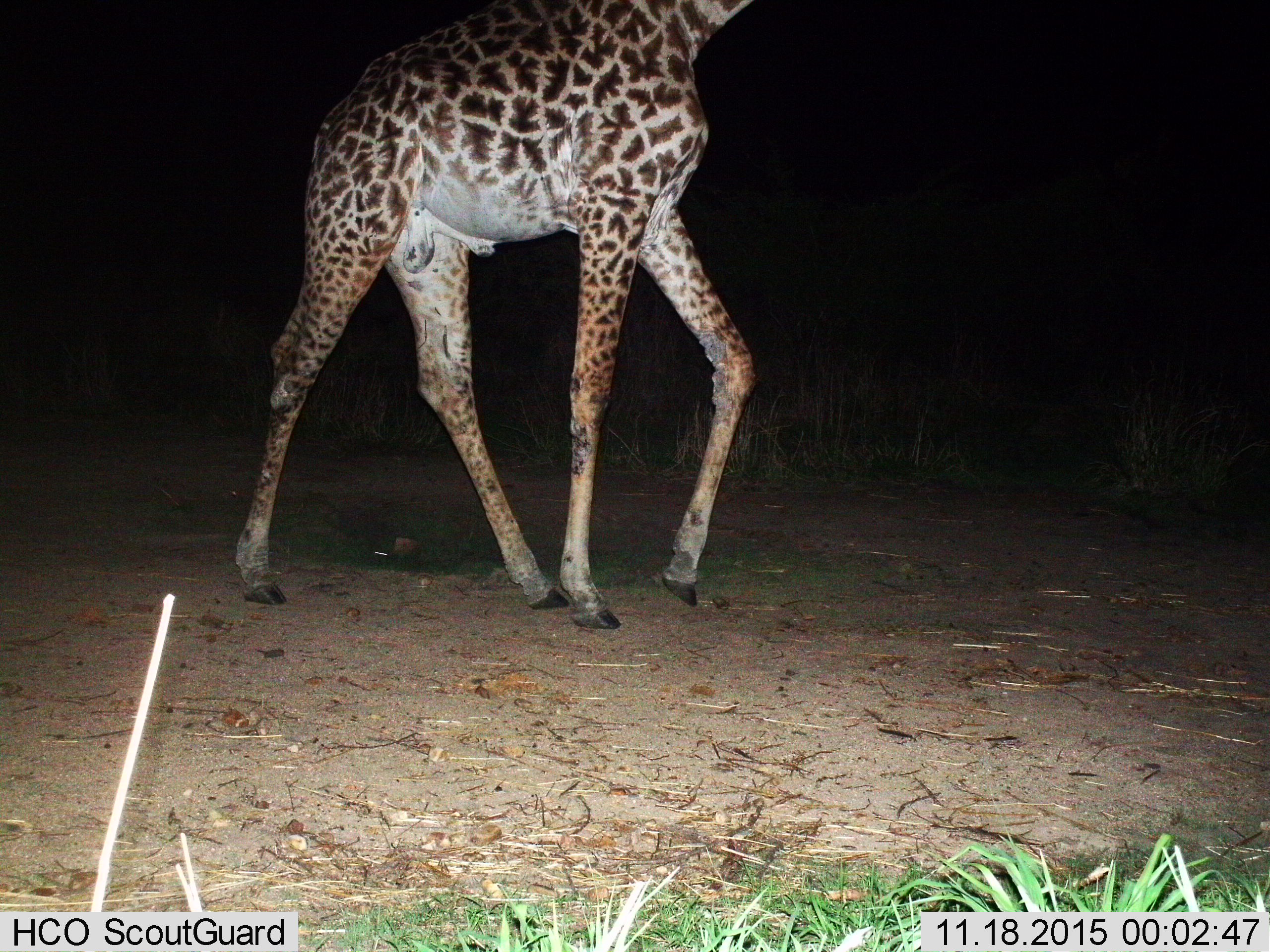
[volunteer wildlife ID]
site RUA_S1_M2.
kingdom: Animalia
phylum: Chordata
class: Mammalia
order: Artiodactyla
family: Giraffidae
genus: Giraffa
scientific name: Giraffa camelopardalis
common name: giraffe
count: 1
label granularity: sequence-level